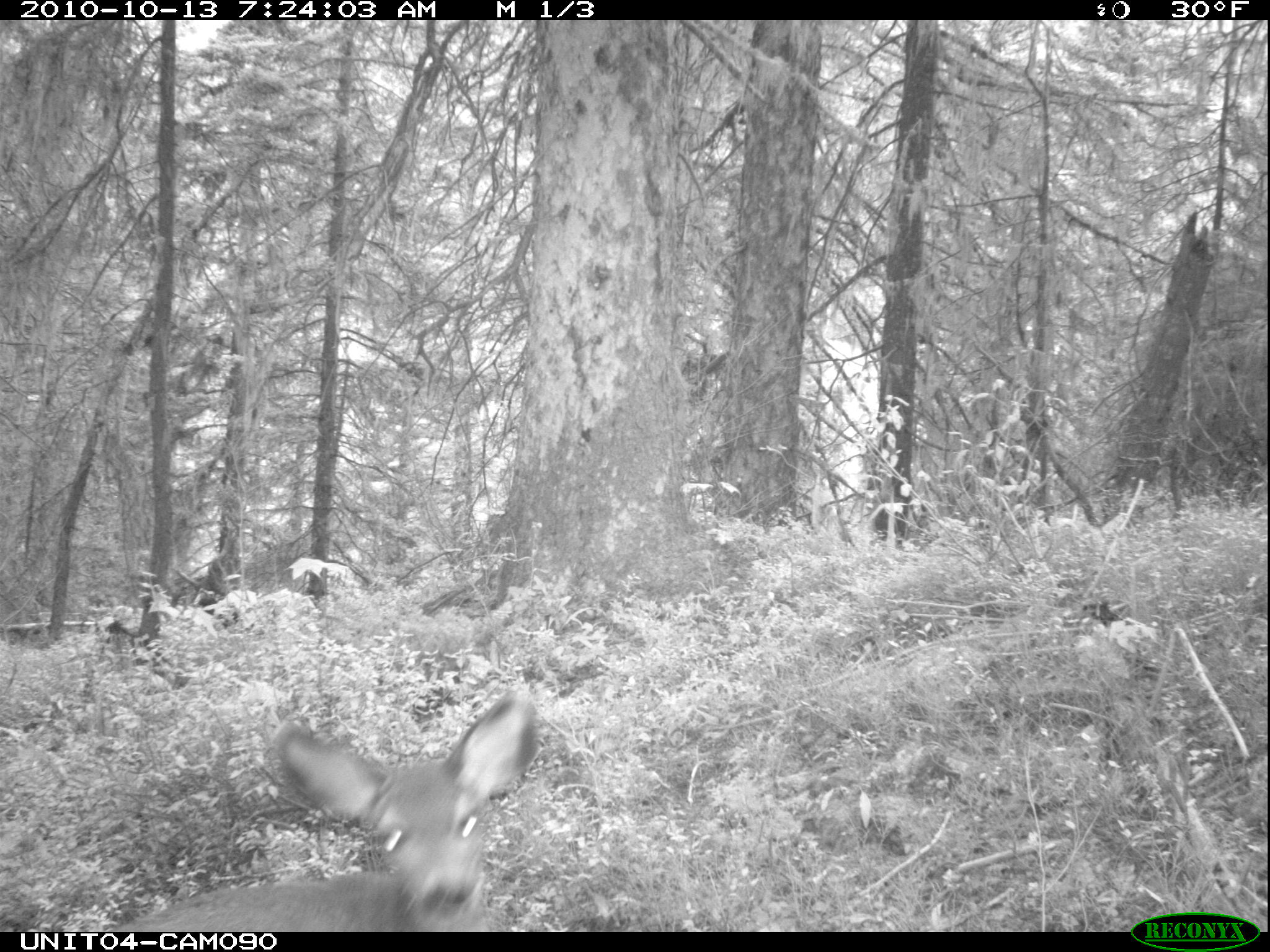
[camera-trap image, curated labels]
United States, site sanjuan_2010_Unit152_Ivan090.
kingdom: Animalia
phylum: Chordata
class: Mammalia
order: Artiodactyla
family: Cervidae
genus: Odocoileus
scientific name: Odocoileus hemionus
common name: mule deer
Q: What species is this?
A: Odocoileus hemionus (mule deer).